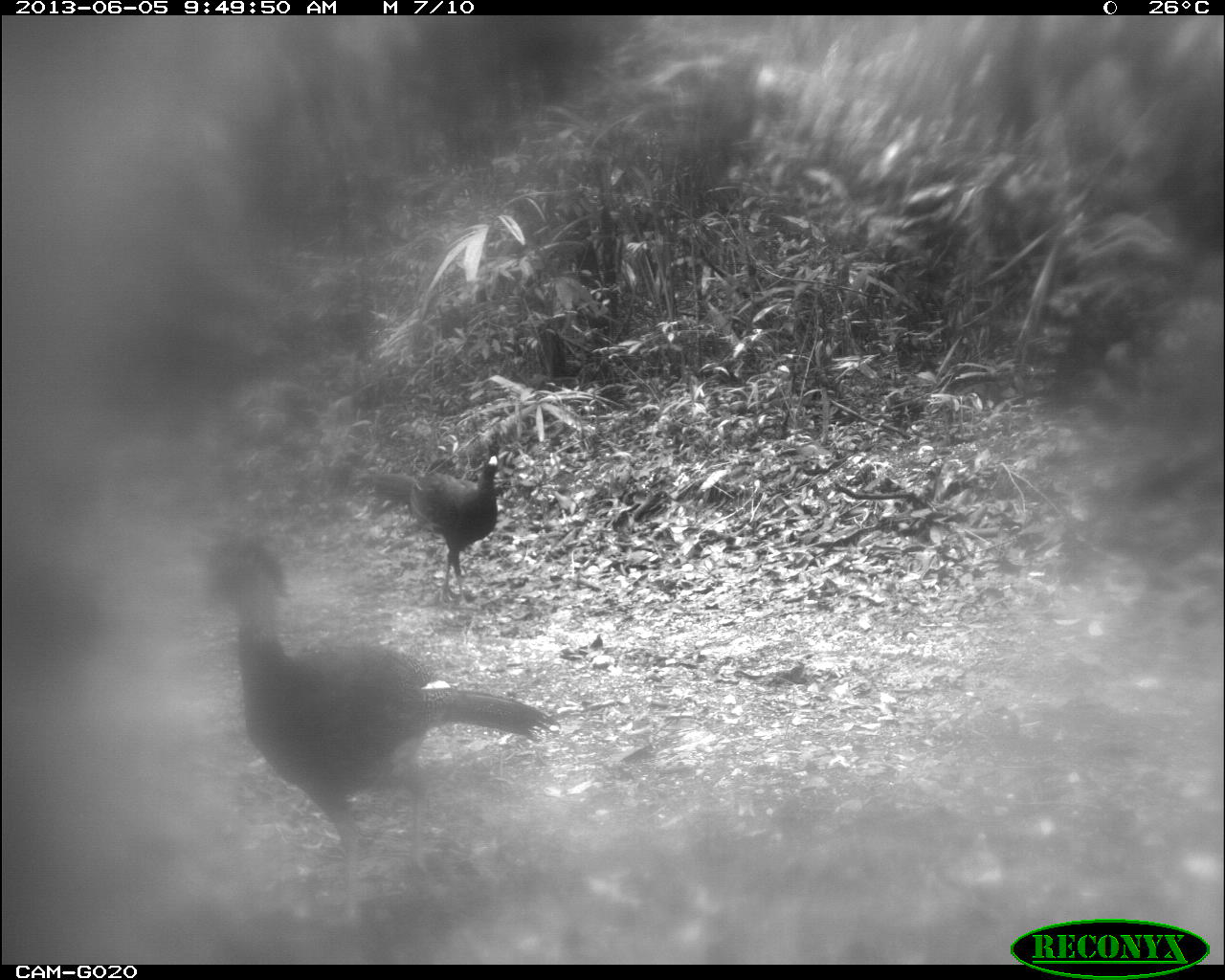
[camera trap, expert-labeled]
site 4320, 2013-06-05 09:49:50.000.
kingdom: Animalia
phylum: Chordata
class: Aves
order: Galliformes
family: Cracidae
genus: Crax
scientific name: Crax rubra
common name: great curassow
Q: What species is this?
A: Crax rubra (great curassow).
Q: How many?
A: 2.